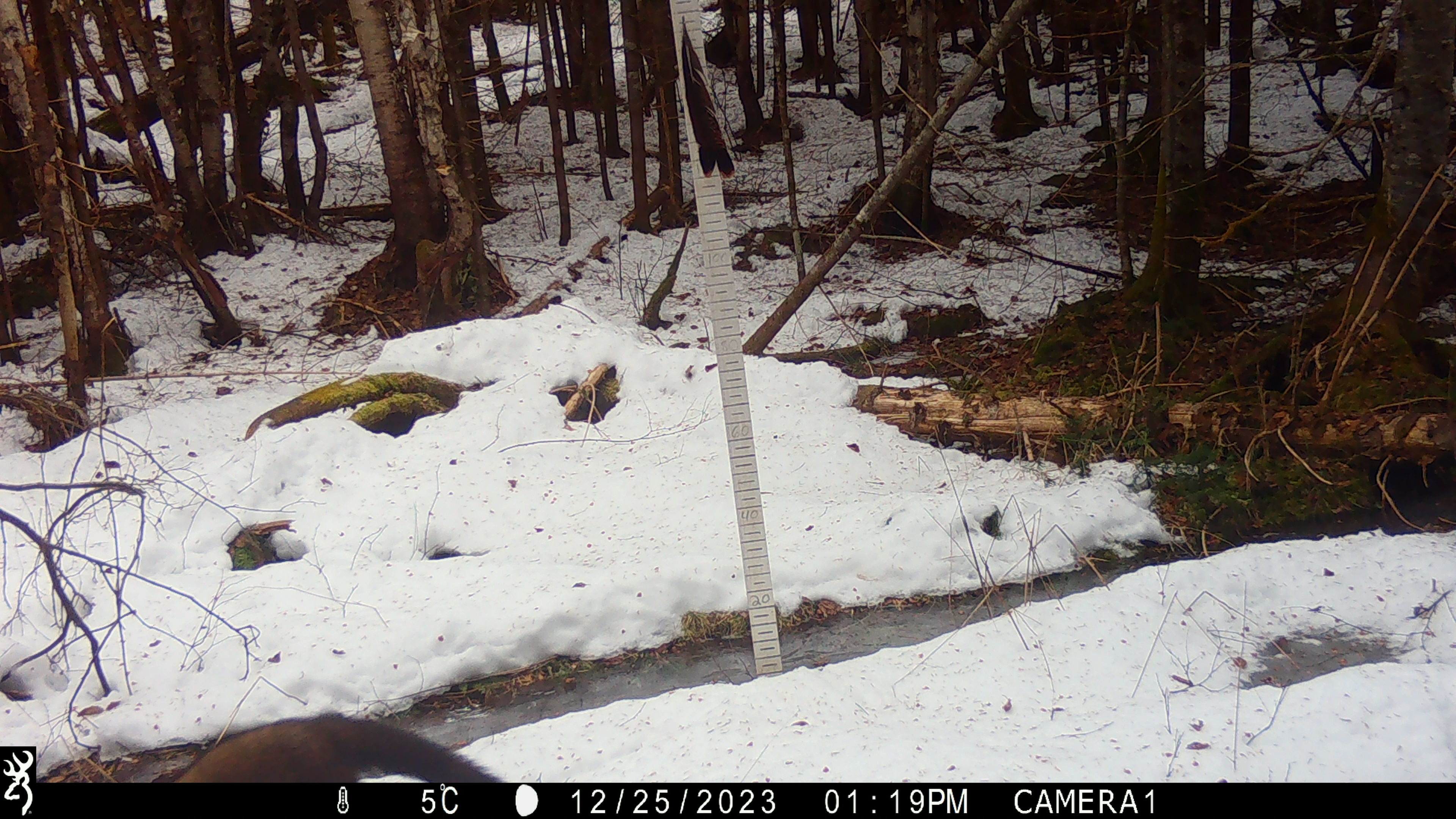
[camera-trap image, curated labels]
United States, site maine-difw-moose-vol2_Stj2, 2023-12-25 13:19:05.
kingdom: Animalia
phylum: Chordata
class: Mammalia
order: Carnivora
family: Mustelidae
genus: Pekania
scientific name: Pekania pennanti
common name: fisher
Fisher (Pekania pennanti).